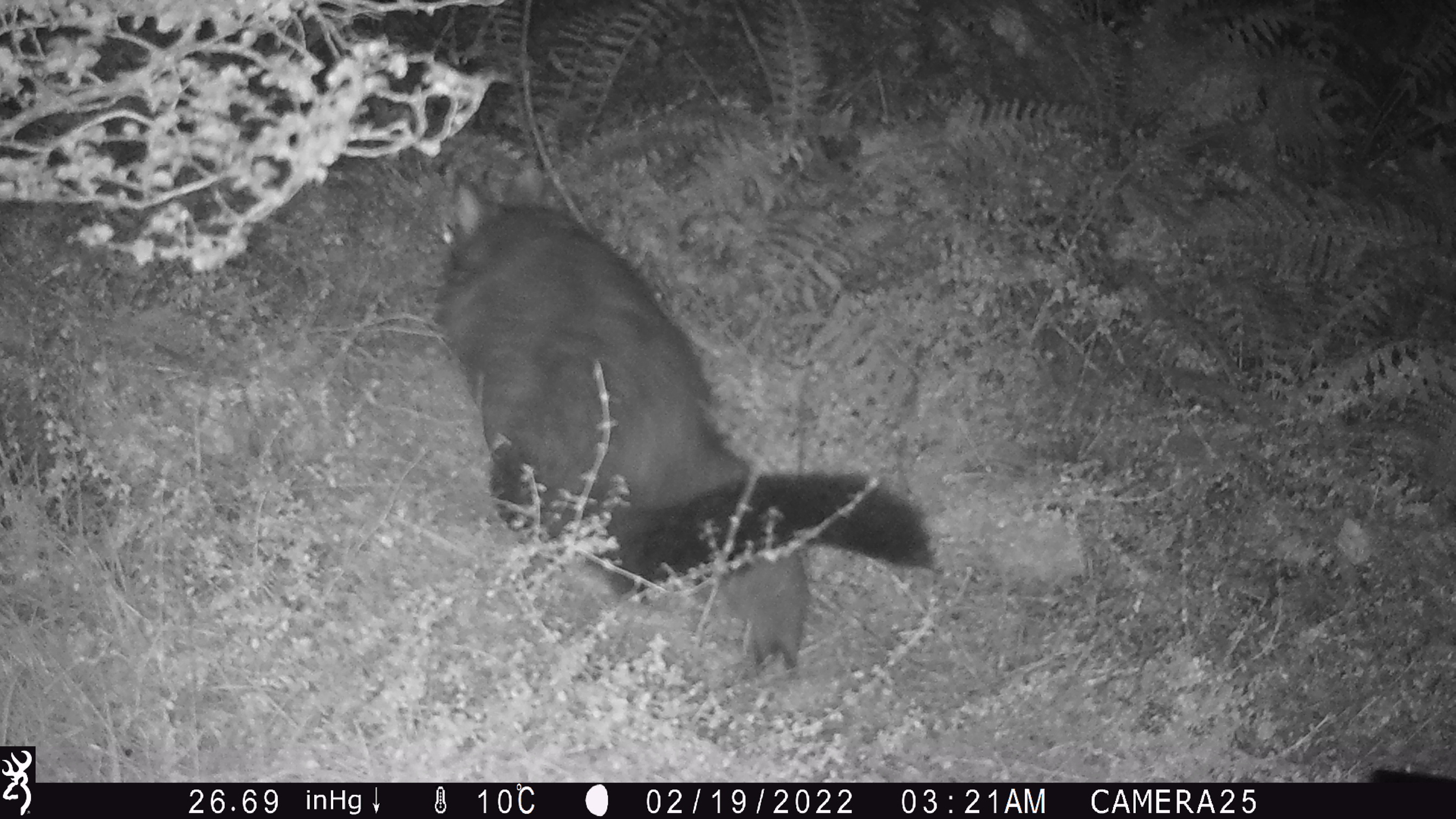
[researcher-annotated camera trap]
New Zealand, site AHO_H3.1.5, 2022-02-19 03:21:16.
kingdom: Animalia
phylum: Chordata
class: Mammalia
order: Diprotodontia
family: Phalangeridae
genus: Trichosurus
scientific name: Trichosurus vulpecula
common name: common brushtail possum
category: possum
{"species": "possum (common brushtail possum) (Trichosurus vulpecula)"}